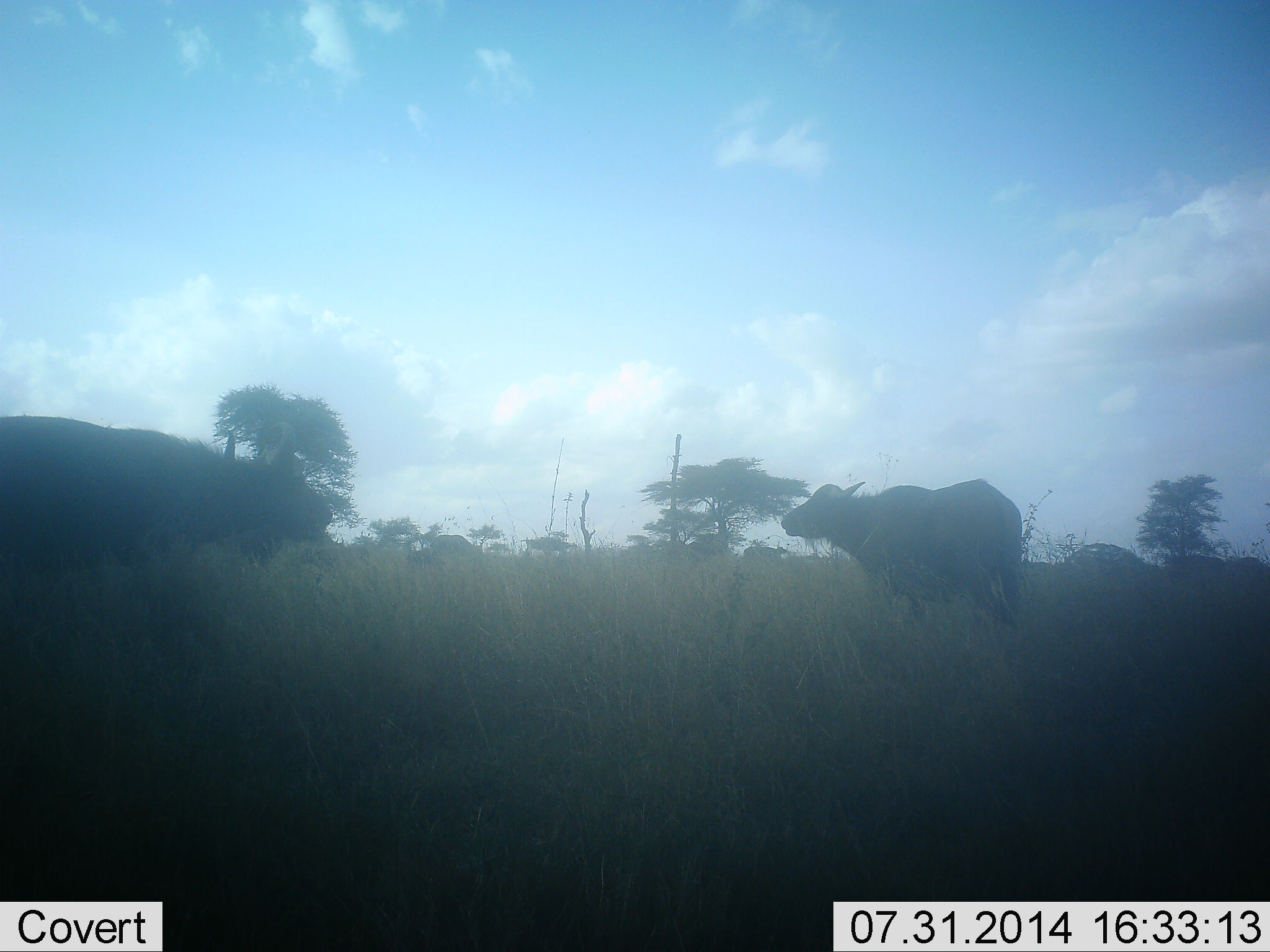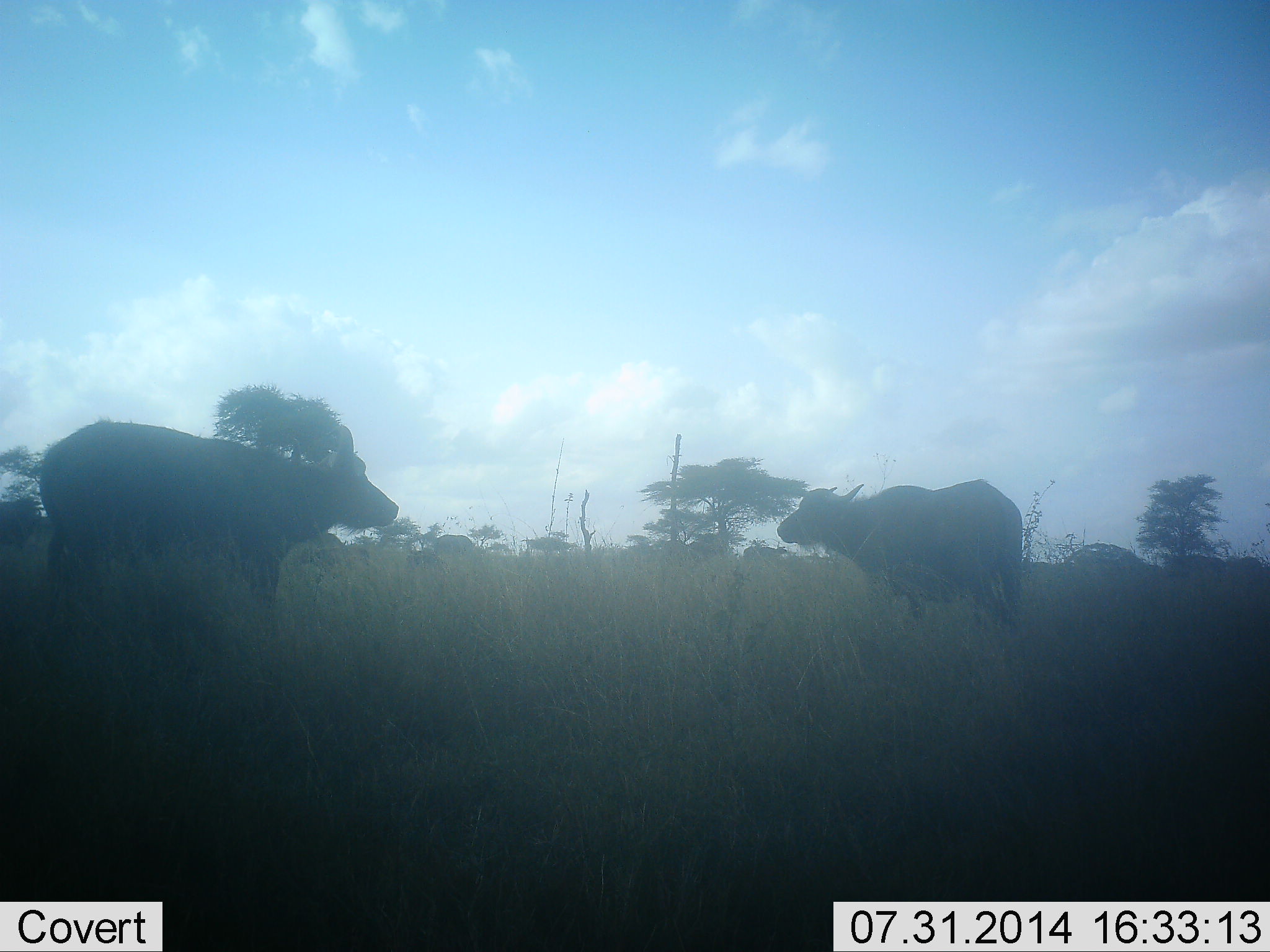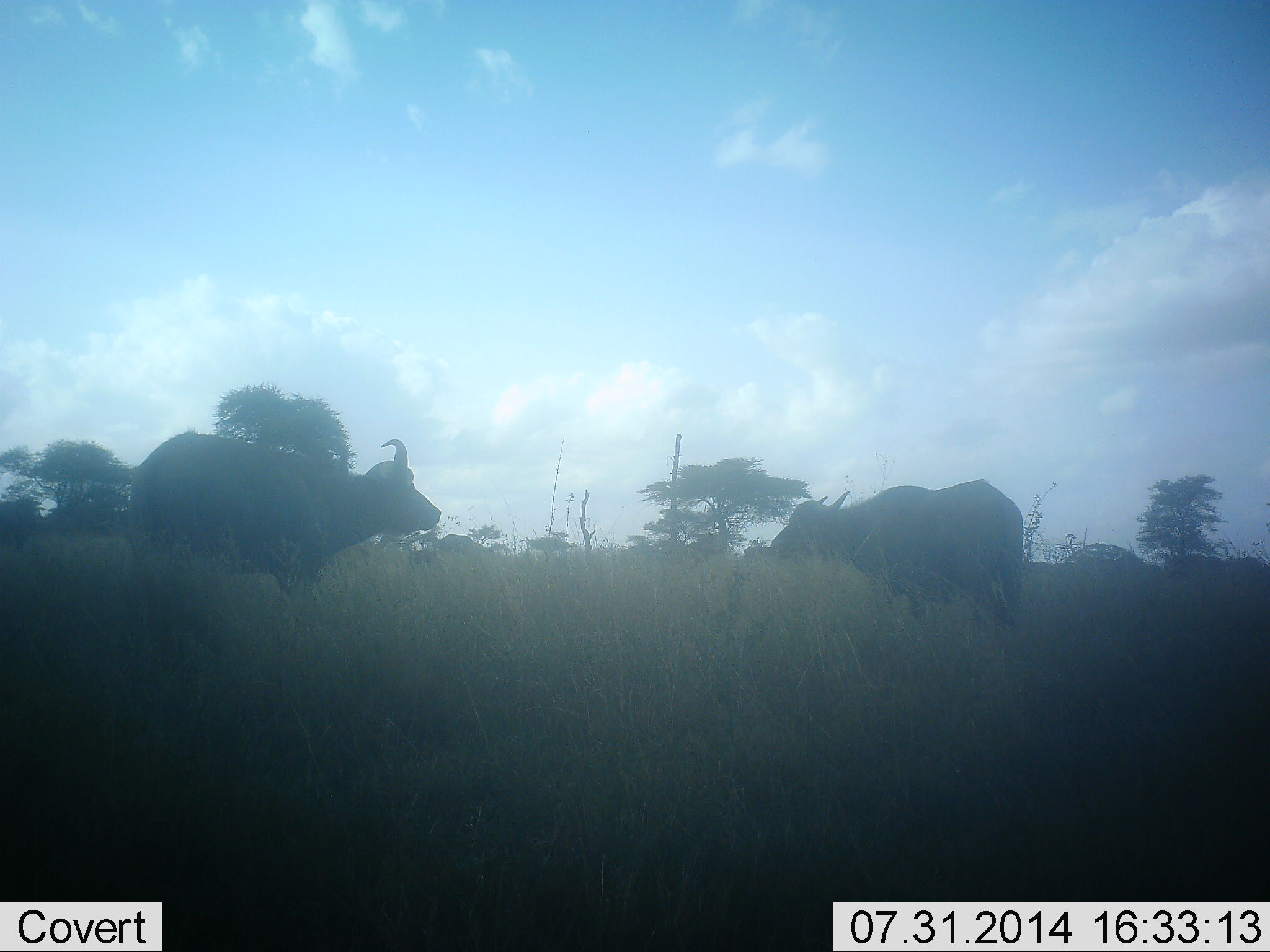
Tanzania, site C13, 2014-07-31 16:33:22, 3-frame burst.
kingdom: Animalia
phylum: Chordata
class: Mammalia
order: Artiodactyla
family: Bovidae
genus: Syncerus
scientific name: Syncerus caffer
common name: cape buffalo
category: buffalo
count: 2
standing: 70%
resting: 0%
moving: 70%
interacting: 20%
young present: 0%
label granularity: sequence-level